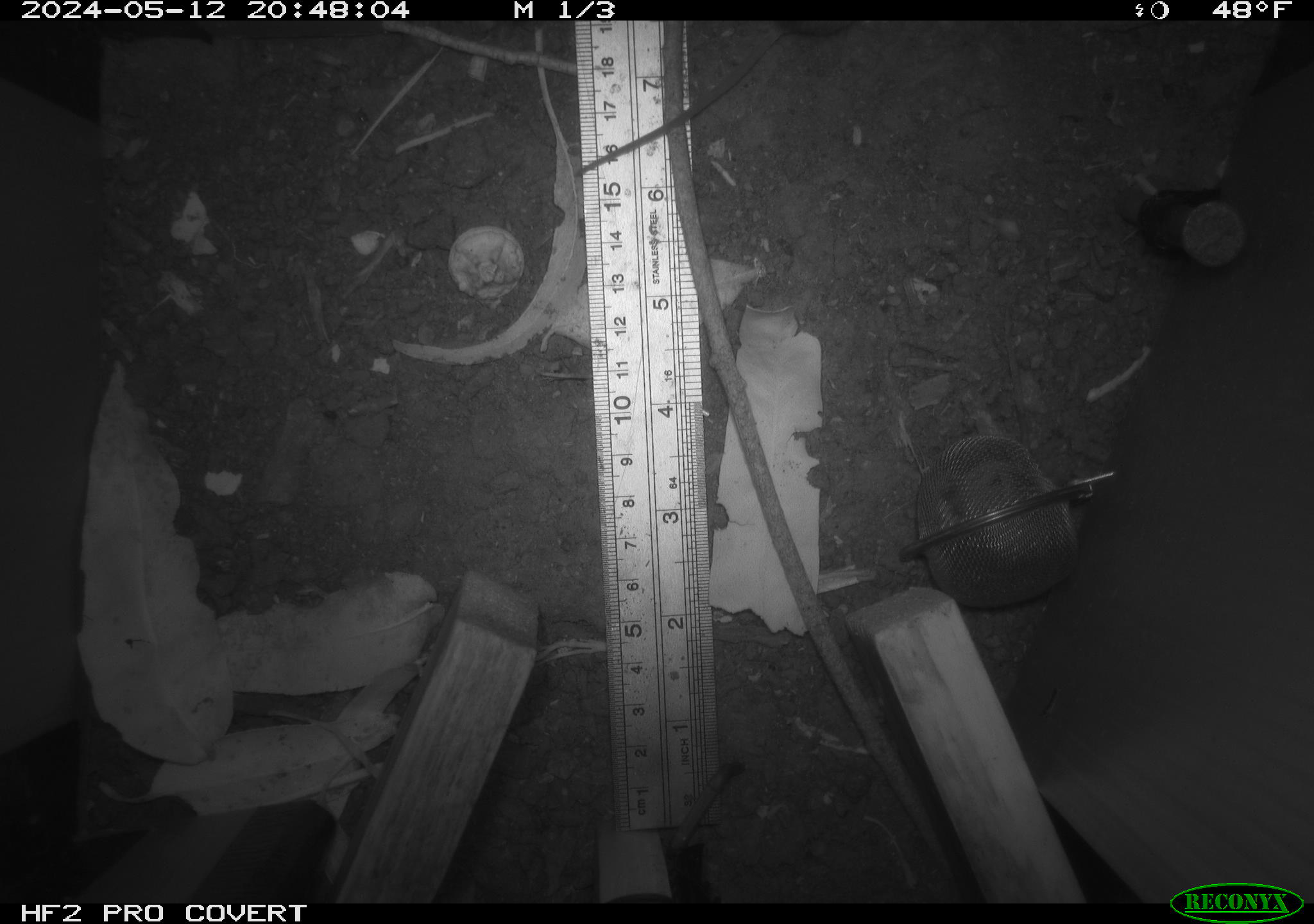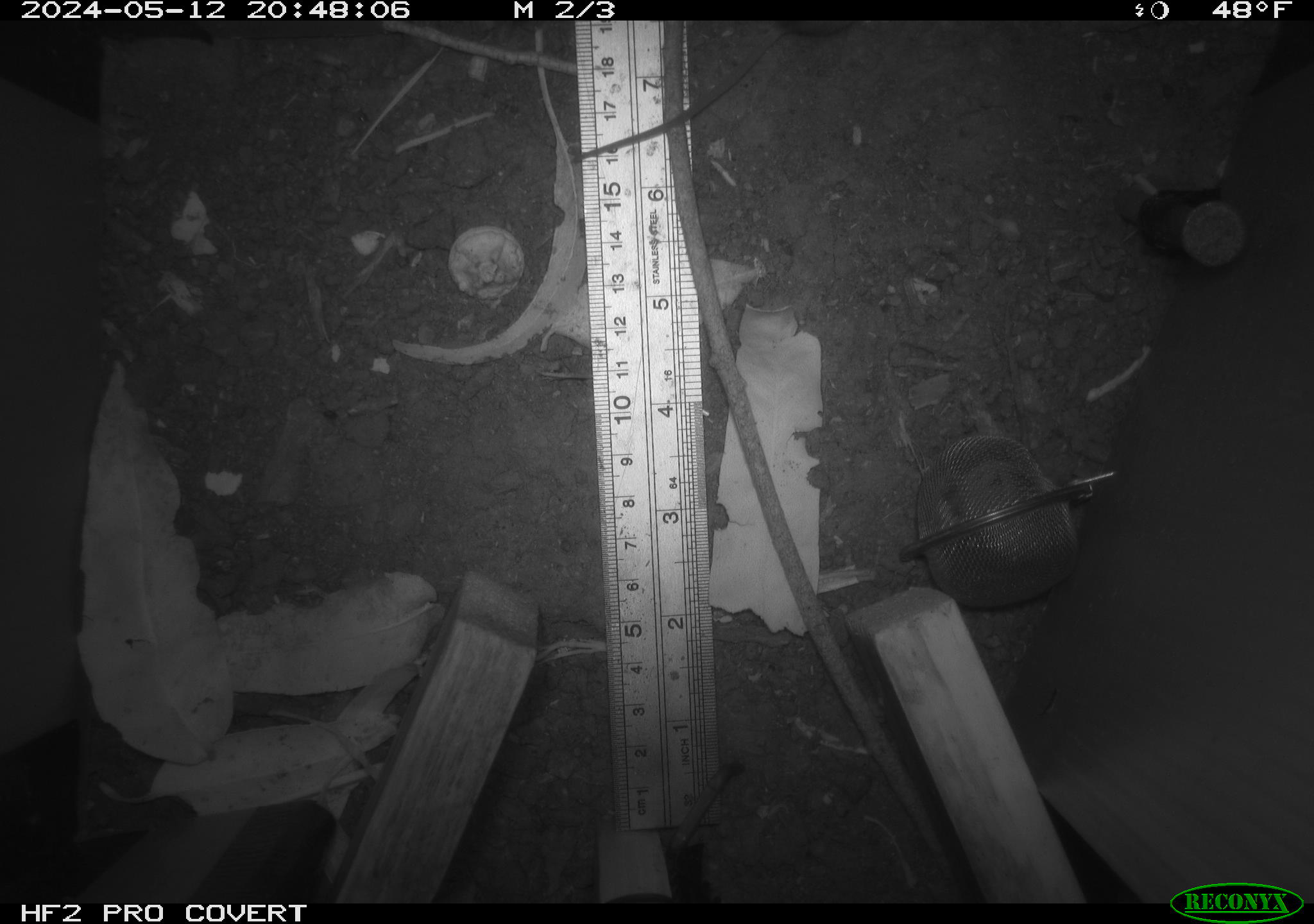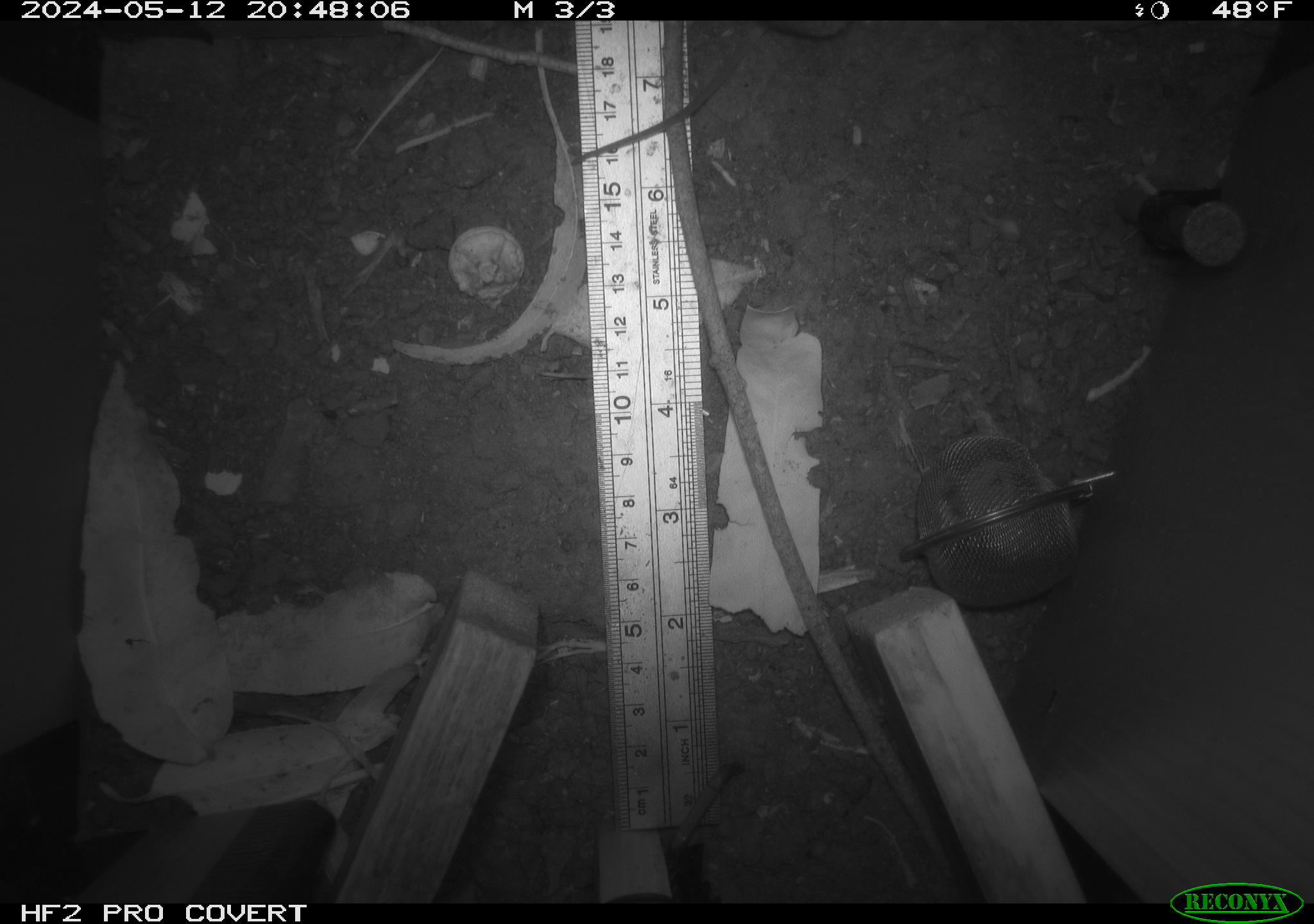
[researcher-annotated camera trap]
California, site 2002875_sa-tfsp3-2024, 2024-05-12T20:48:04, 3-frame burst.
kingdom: Animalia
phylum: Chordata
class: Mammalia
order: Rodentia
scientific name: Rodentia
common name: rodent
Rodent (Rodentia).